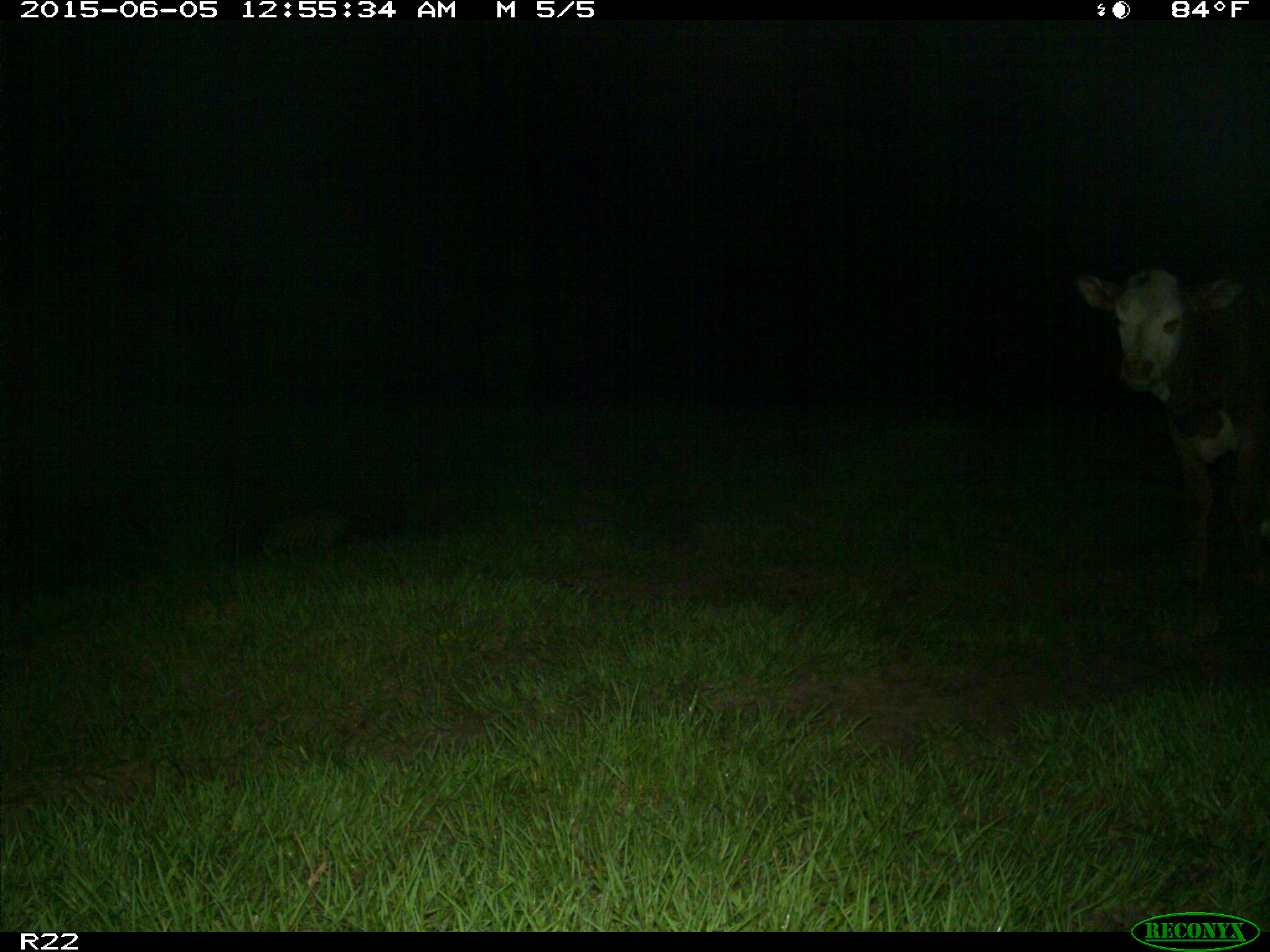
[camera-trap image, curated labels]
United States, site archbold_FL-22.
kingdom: Animalia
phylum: Chordata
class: Mammalia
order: Artiodactyla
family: Bovidae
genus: Bos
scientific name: Bos taurus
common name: domestic cow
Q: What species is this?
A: Bos taurus (domestic cow).